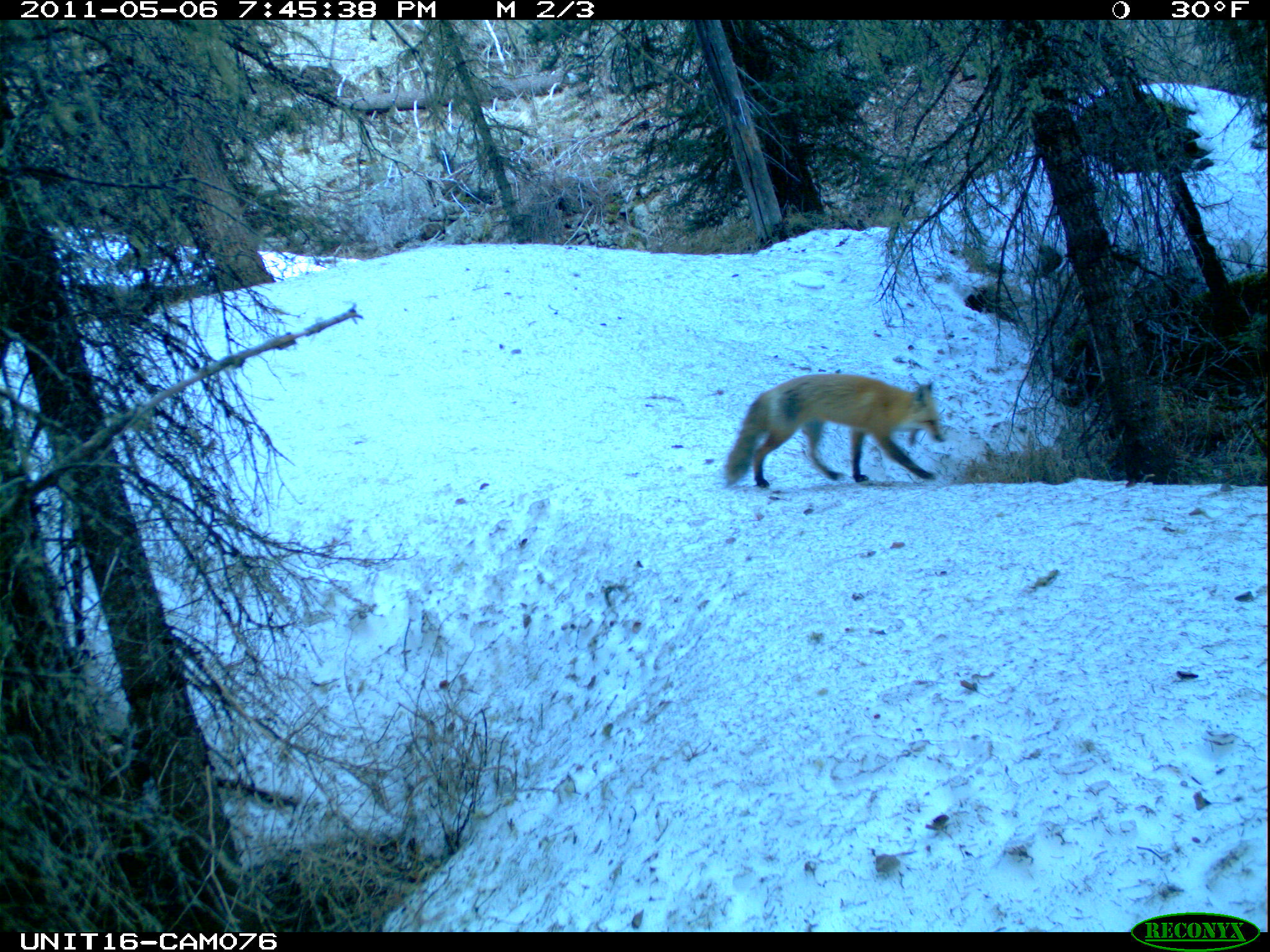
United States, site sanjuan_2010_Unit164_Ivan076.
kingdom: Animalia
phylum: Chordata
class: Mammalia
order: Carnivora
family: Canidae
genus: Vulpes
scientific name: Vulpes vulpes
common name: red fox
Vulpes vulpes (red fox).